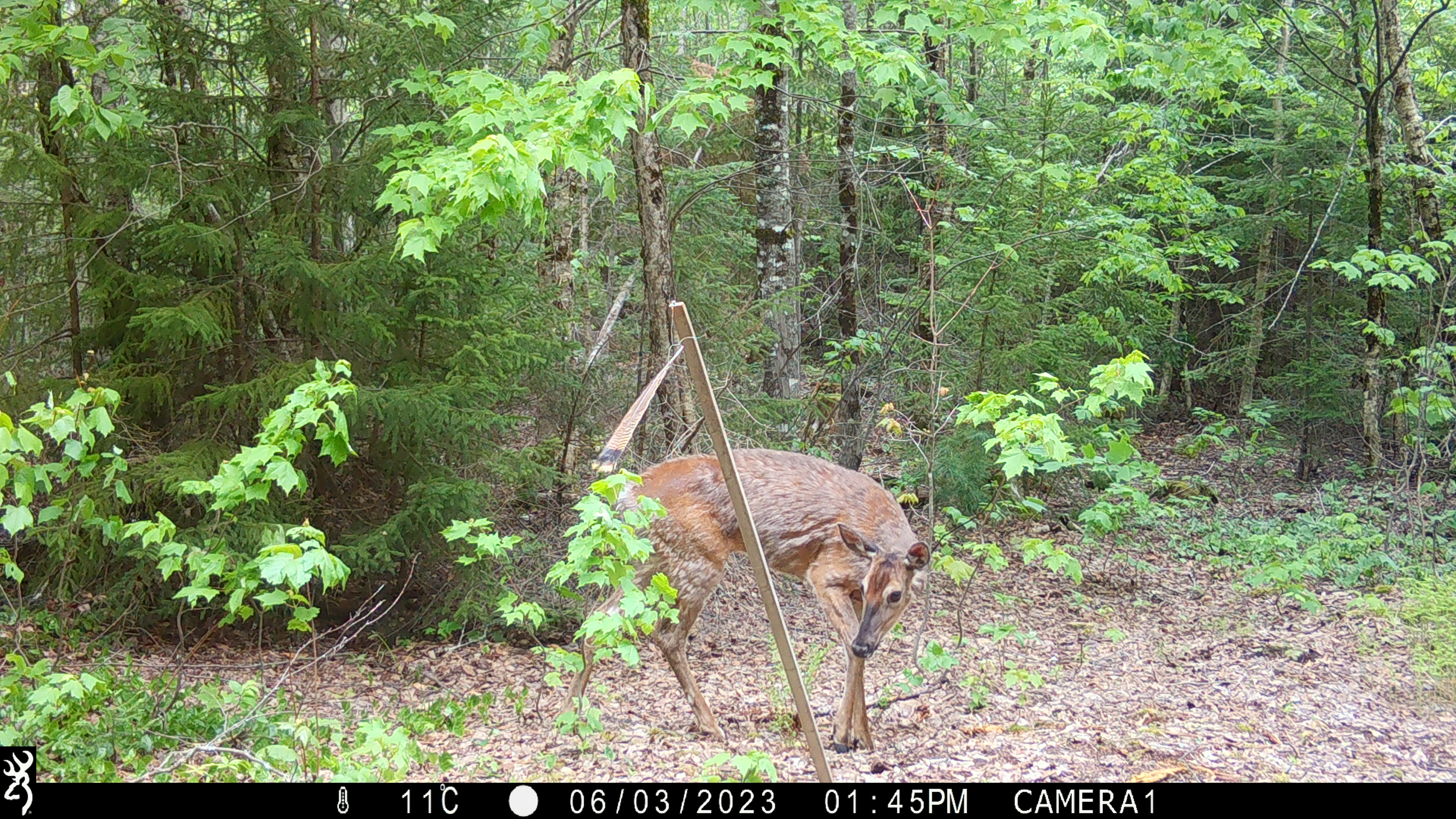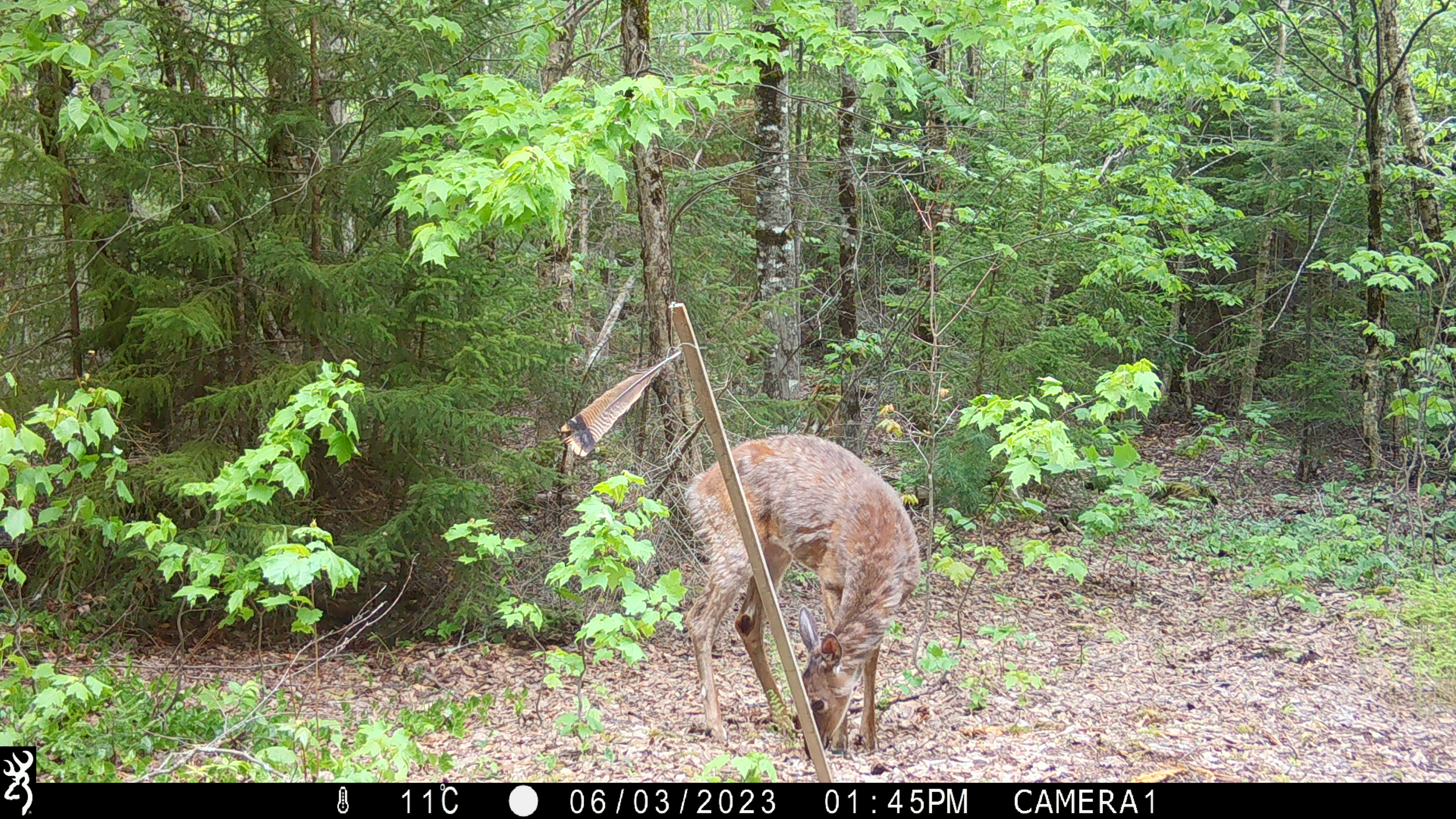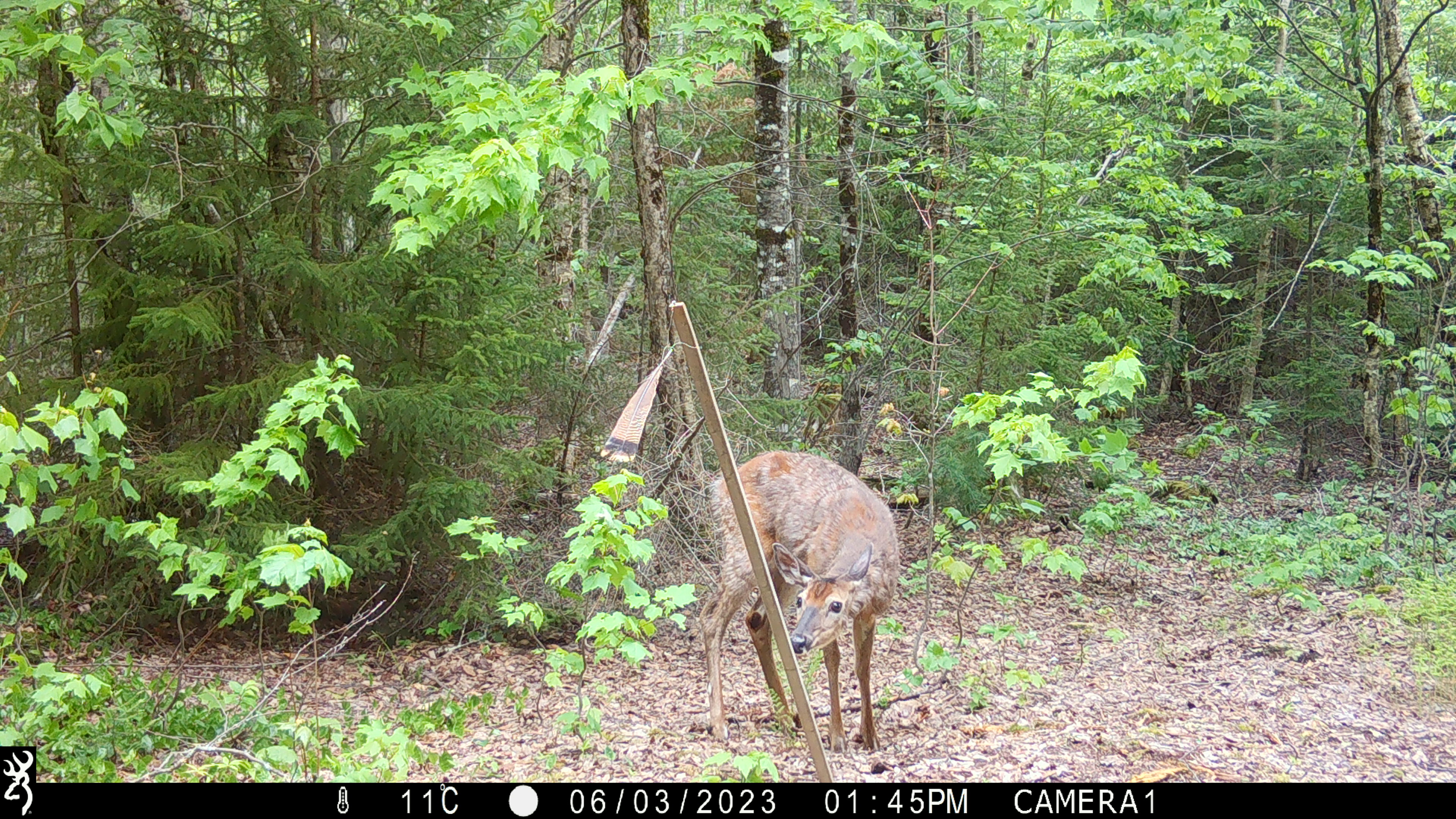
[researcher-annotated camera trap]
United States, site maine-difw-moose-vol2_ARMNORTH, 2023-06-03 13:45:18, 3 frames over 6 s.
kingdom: Animalia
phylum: Chordata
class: Mammalia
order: Artiodactyla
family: Cervidae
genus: Odocoileus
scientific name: Odocoileus virginianus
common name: white-tailed deer